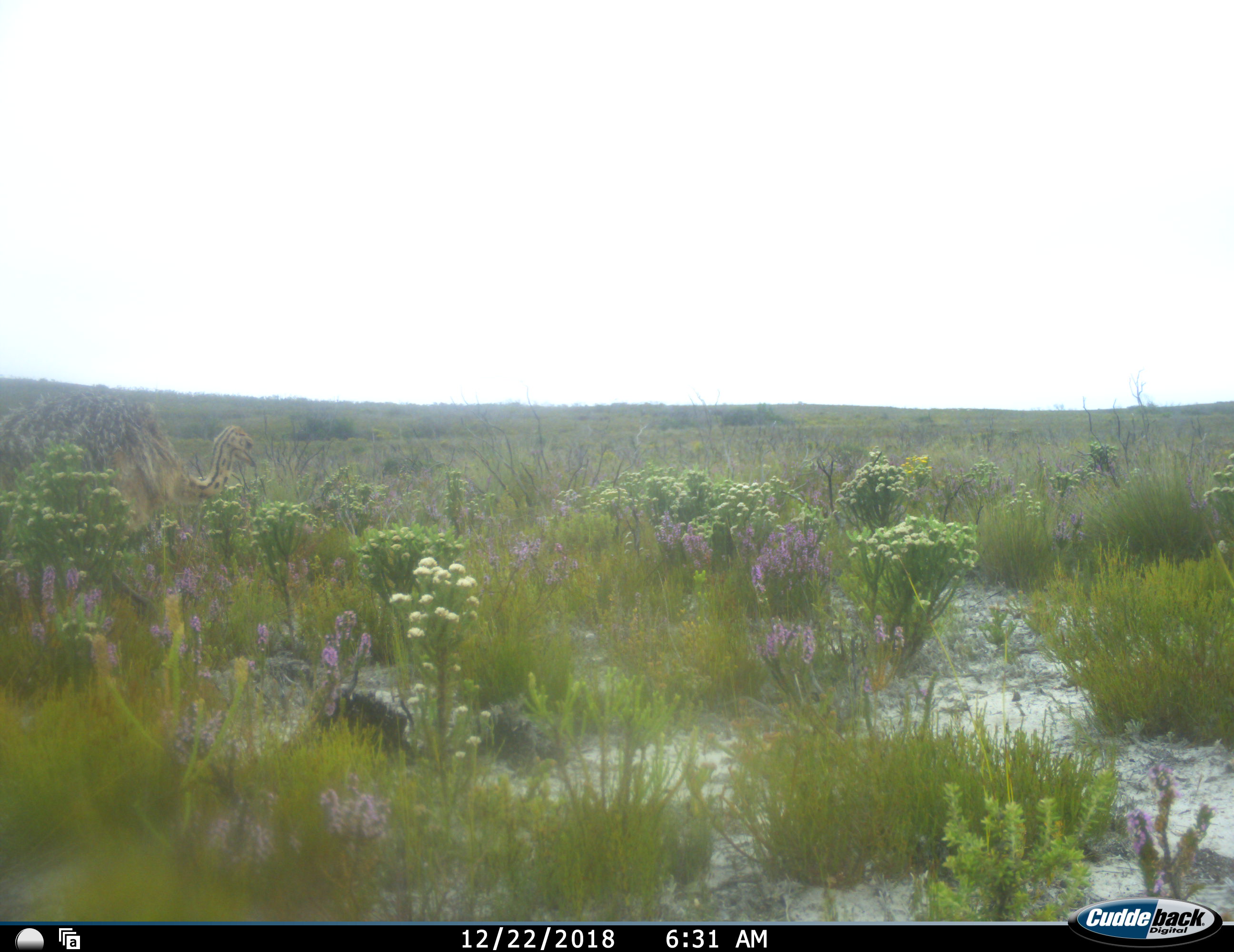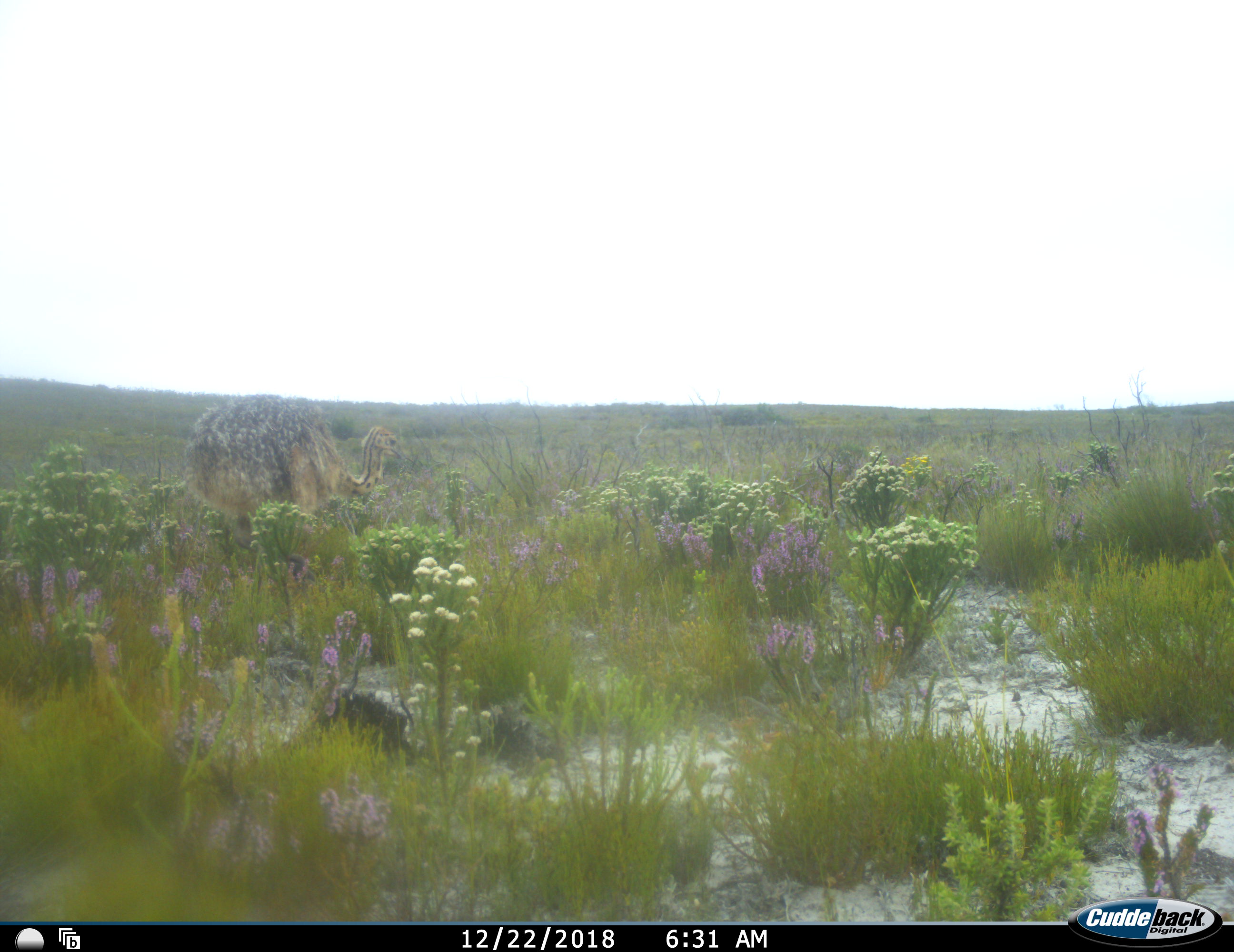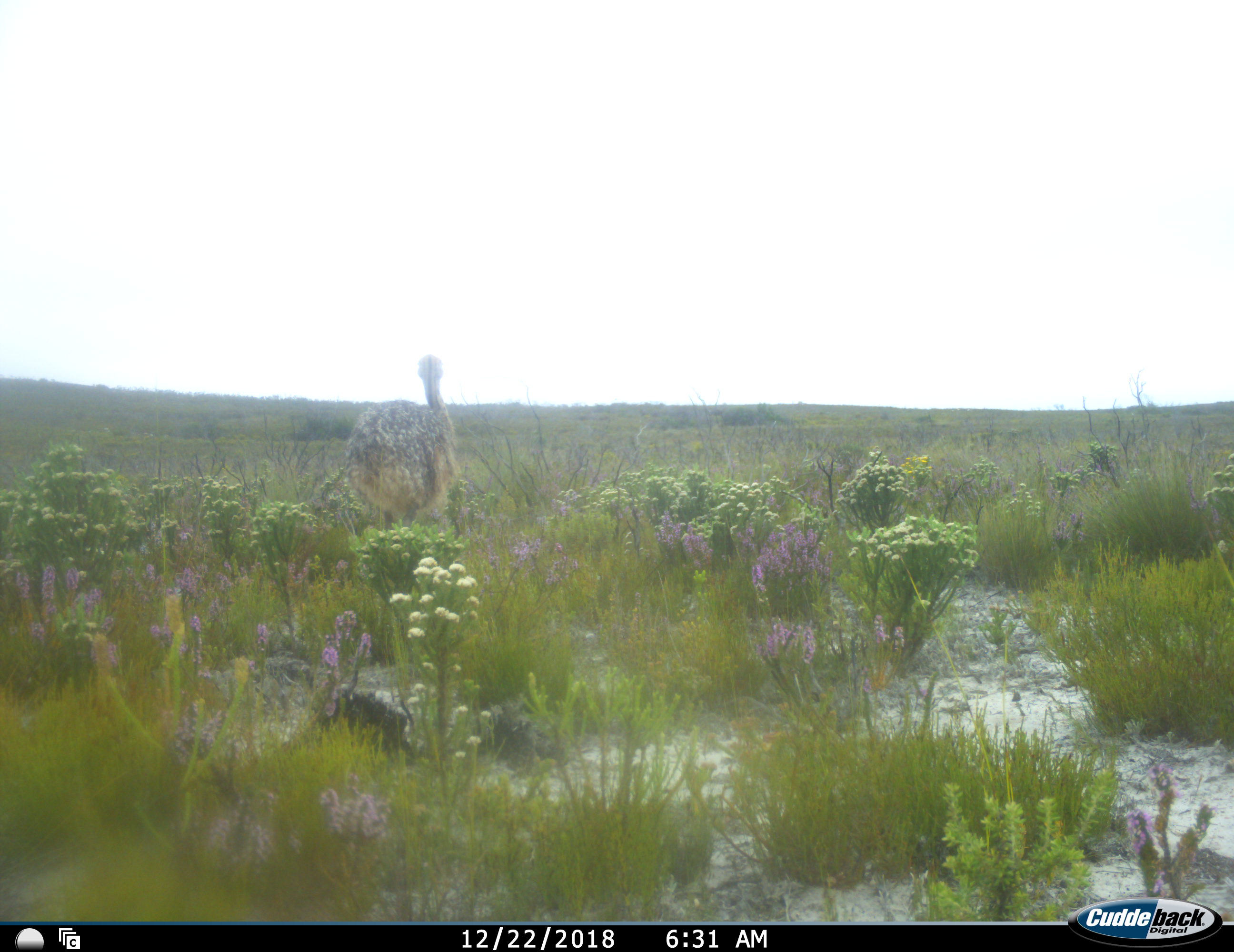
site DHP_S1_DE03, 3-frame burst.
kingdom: Animalia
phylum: Chordata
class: Aves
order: Struthioniformes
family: Struthionidae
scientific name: Struthionidae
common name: ostrich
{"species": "ostrich (Struthionidae)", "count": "1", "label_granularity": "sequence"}